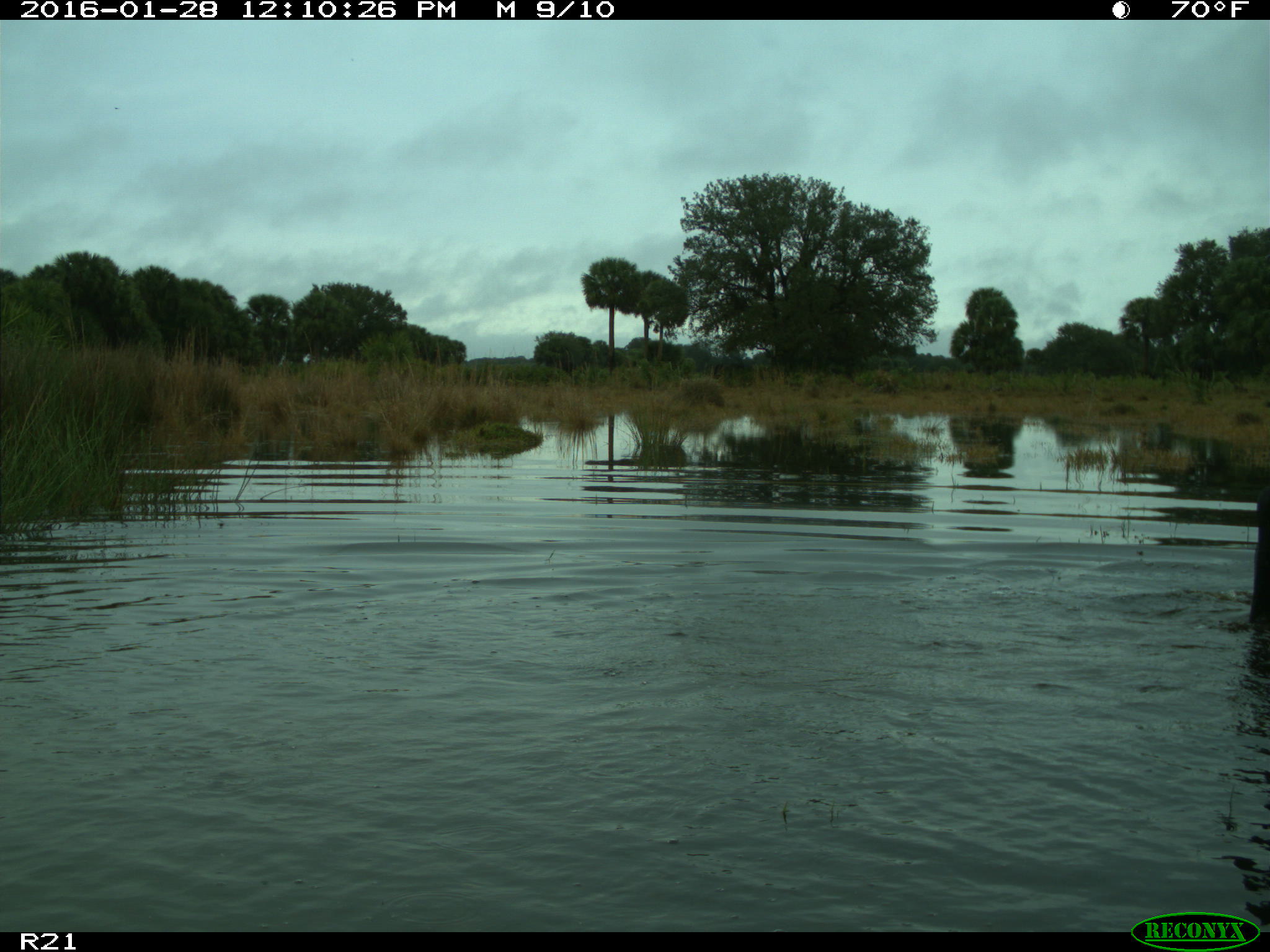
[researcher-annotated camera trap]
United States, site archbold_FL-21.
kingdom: Animalia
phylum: Chordata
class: Mammalia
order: Artiodactyla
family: Bovidae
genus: Bos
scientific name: Bos taurus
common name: domestic cow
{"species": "Bos taurus (domestic cow)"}